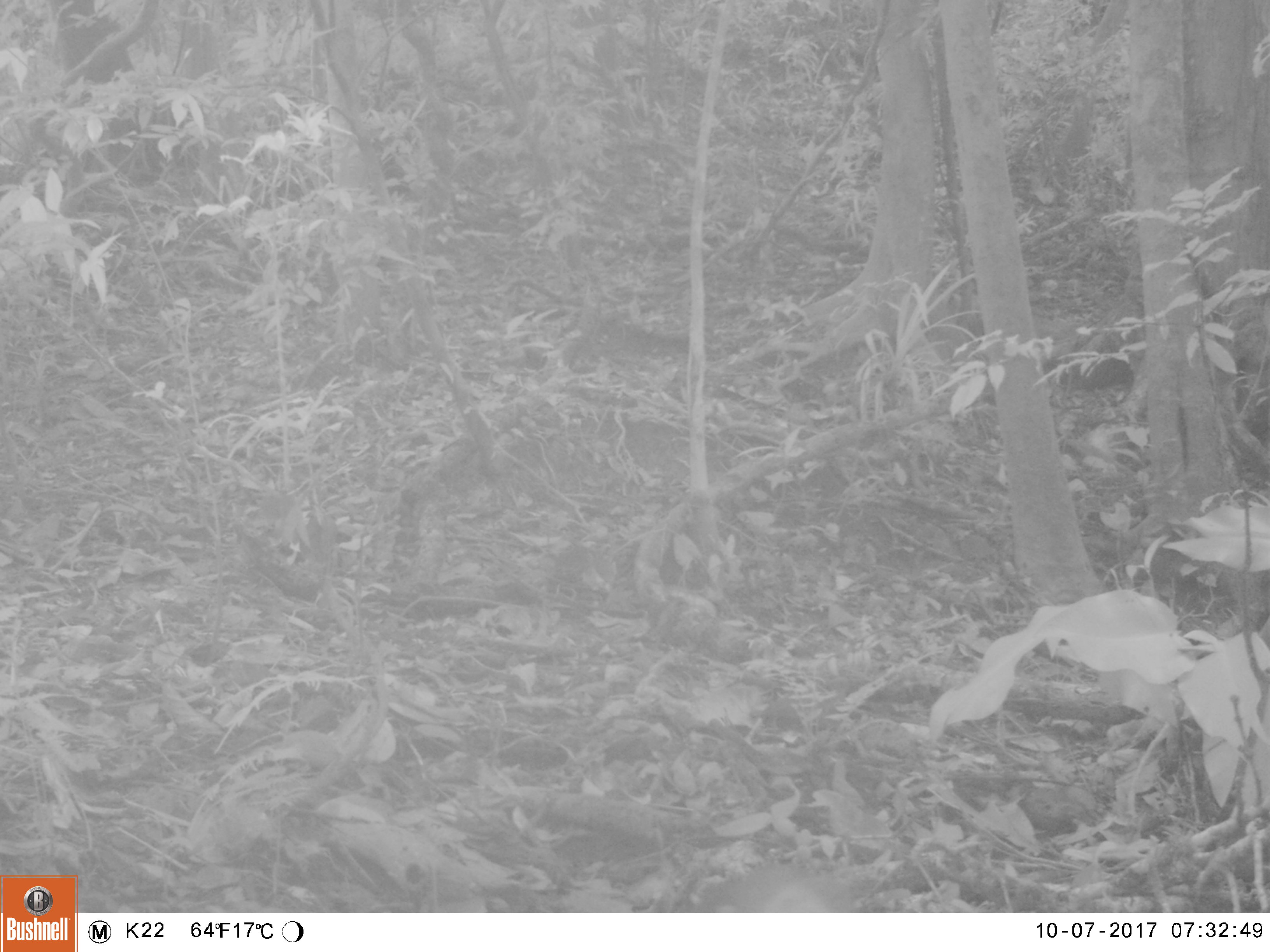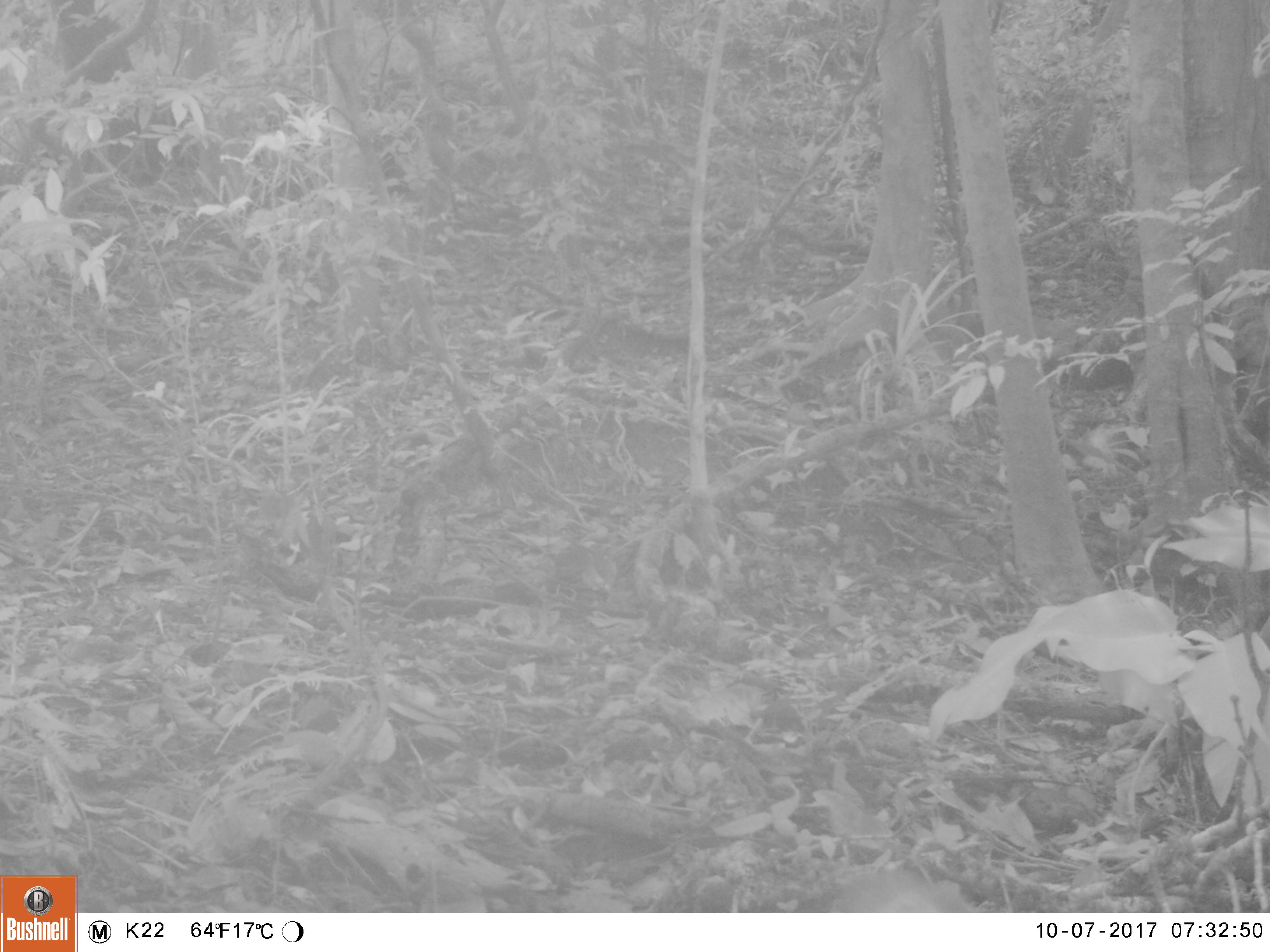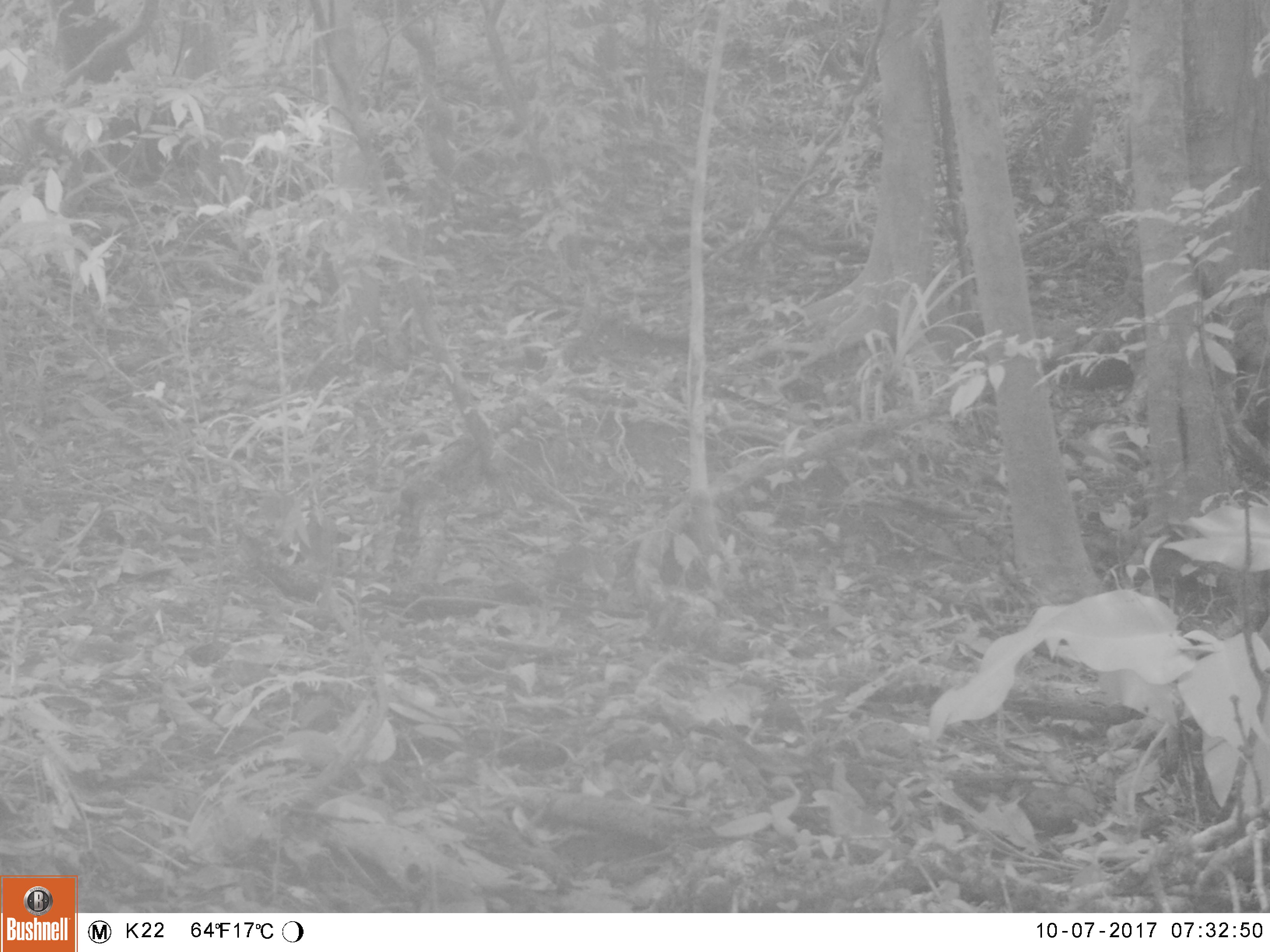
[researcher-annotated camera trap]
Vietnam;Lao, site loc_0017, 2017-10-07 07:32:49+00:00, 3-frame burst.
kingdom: Animalia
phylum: Chordata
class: Mammalia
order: Primates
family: Cercopithecidae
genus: Macaca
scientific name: Macaca arctoides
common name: stump-tailed macaque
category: stump tailed macaque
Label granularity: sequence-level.